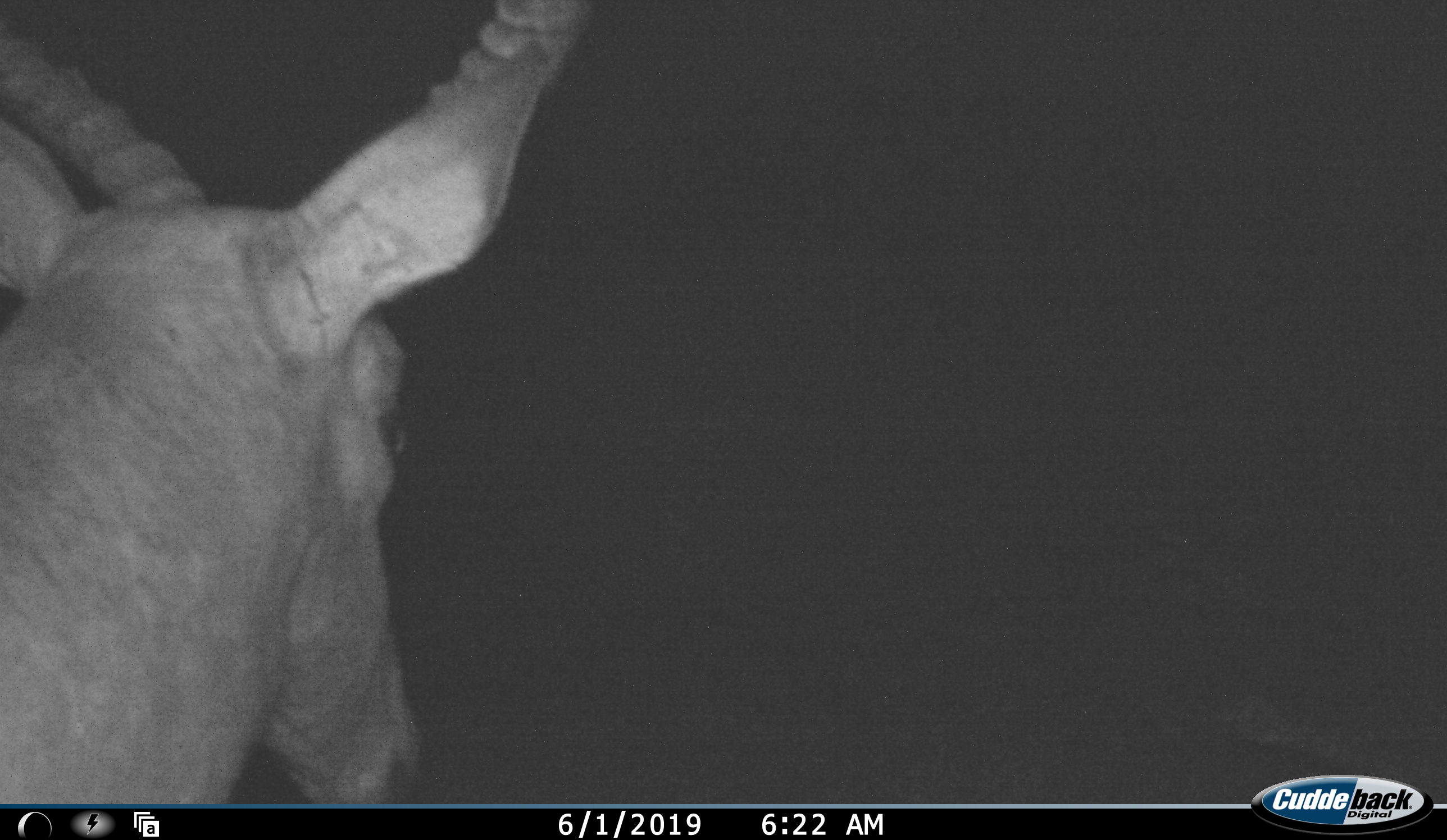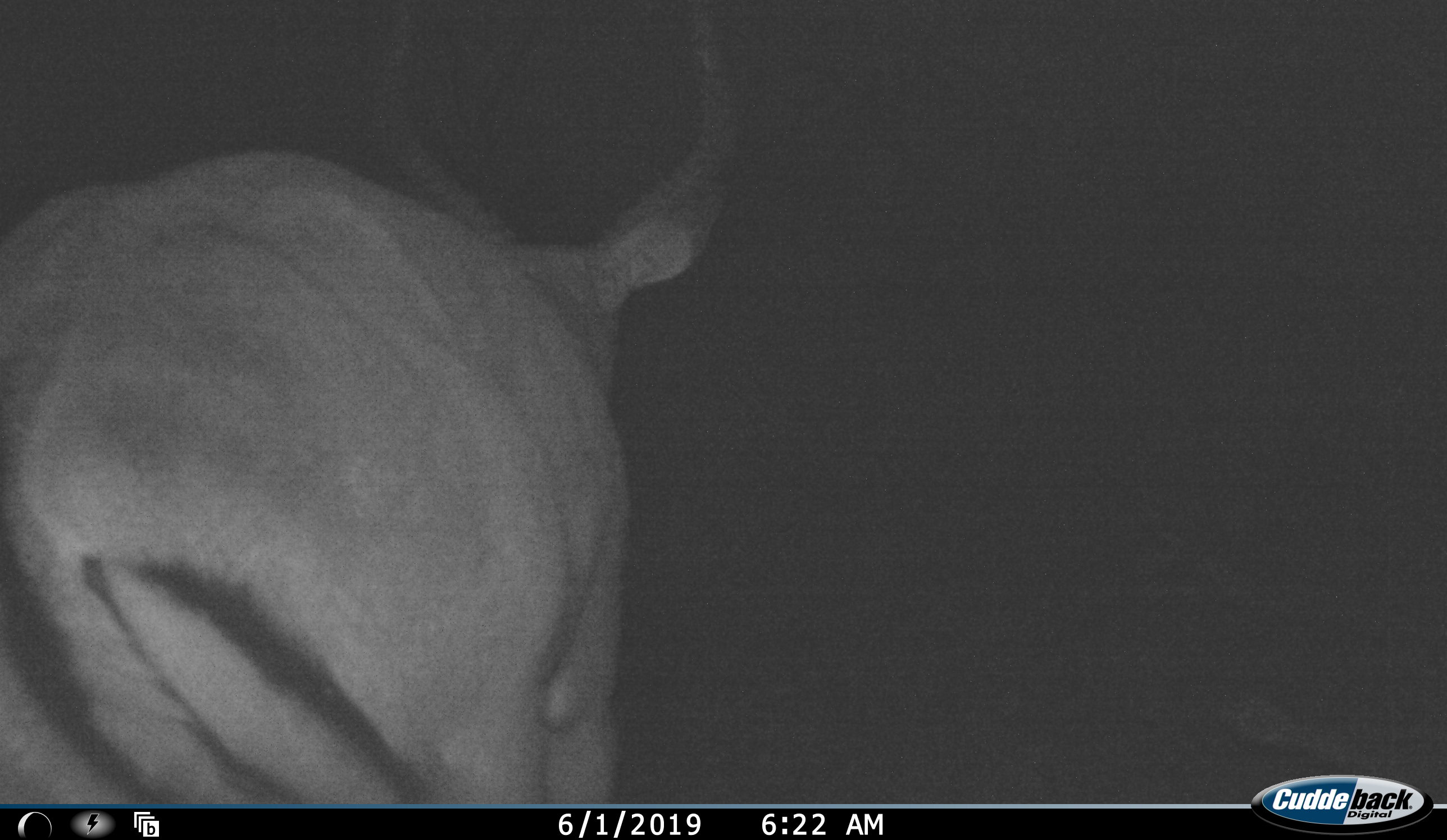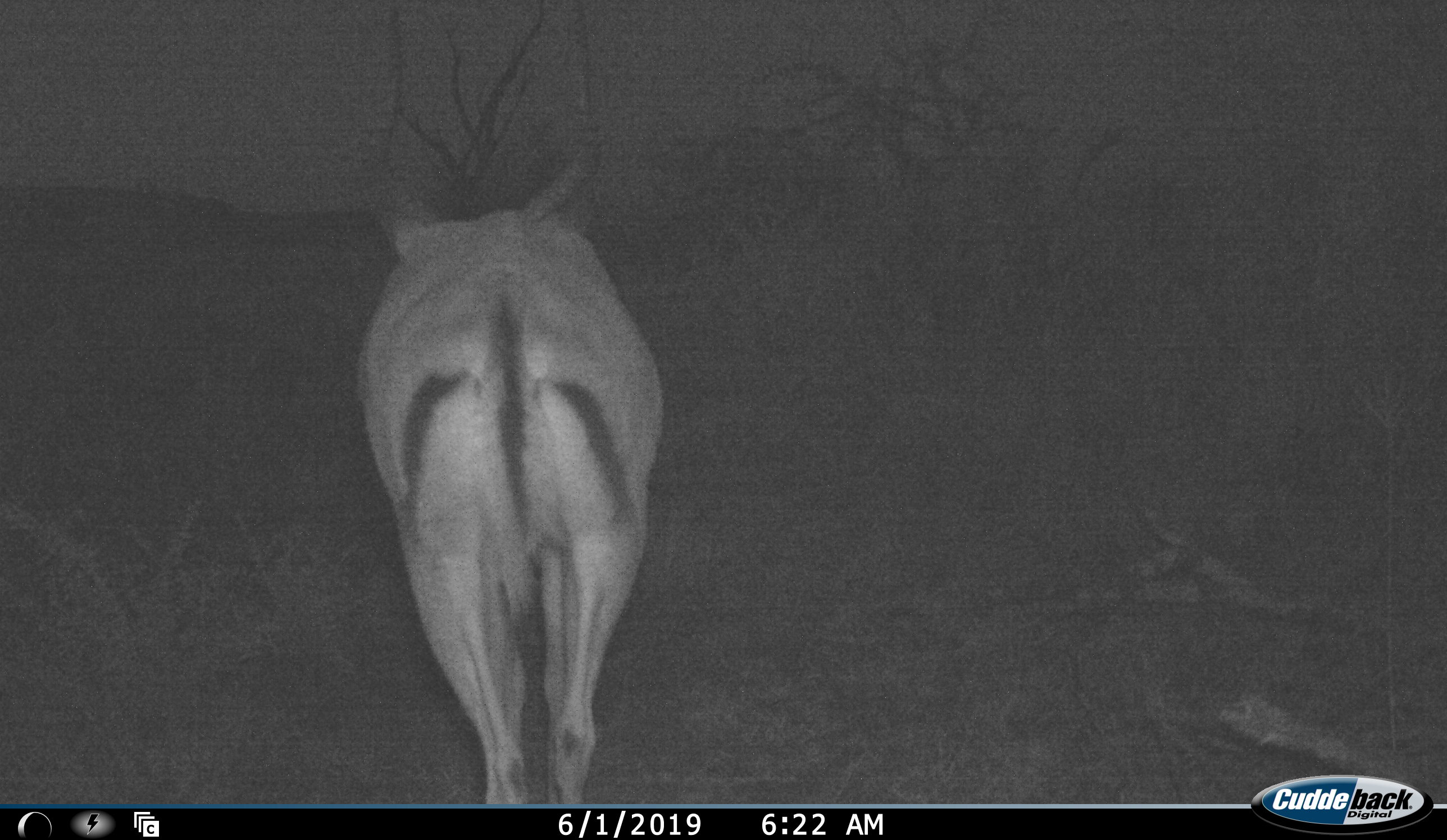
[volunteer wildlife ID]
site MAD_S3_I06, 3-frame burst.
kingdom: Animalia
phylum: Chordata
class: Mammalia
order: Artiodactyla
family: Bovidae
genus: Aepyceros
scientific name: Aepyceros melampus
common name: impala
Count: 1.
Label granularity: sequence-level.